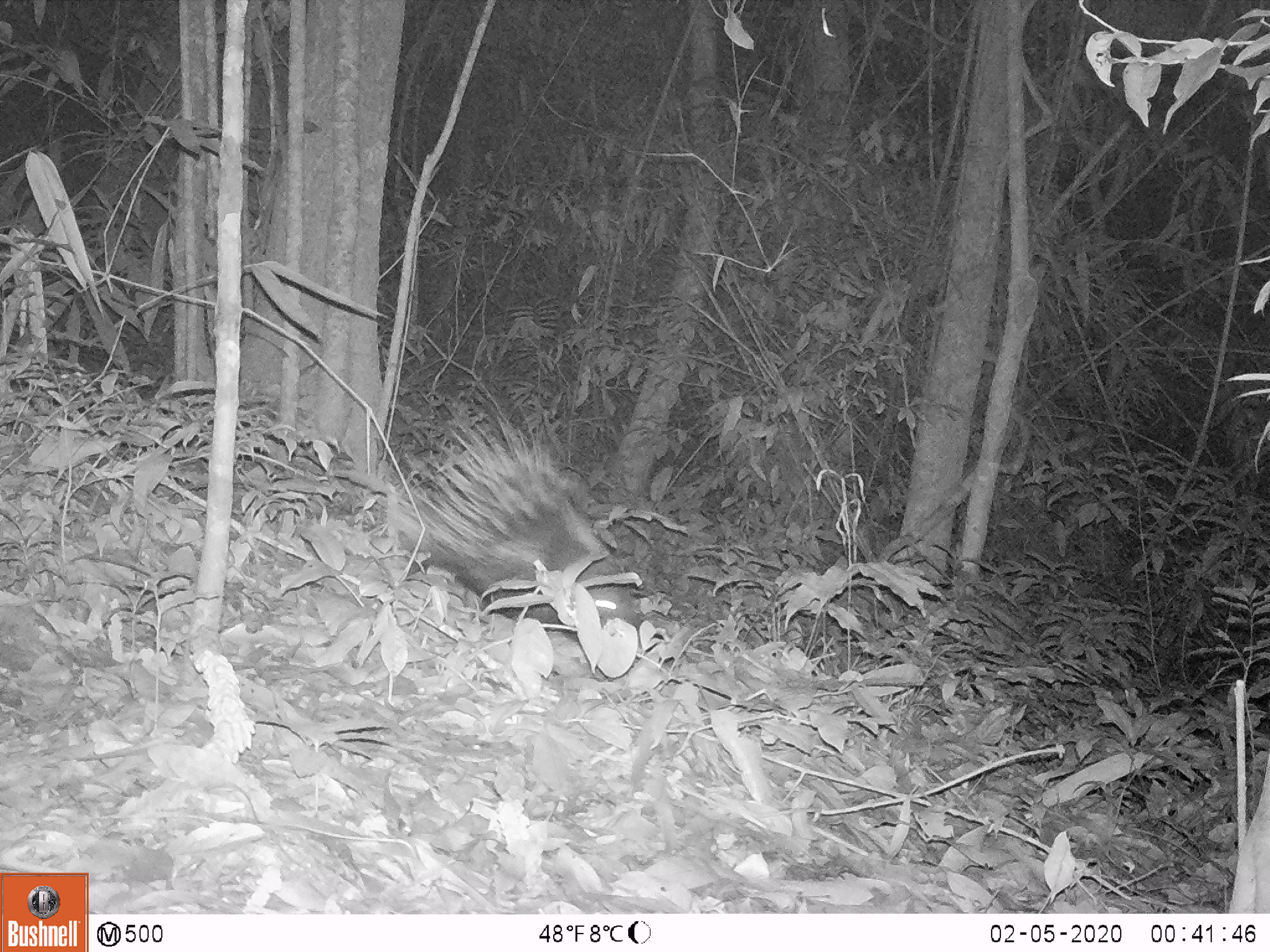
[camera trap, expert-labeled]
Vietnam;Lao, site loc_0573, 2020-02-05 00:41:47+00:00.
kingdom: Animalia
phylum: Chordata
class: Mammalia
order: Rodentia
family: Hystricidae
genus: Hystrix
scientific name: Hystrix brachyura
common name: malayan porcupine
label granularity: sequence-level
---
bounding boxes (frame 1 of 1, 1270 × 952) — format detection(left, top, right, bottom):
malayan porcupine: detection(393, 407, 639, 628)